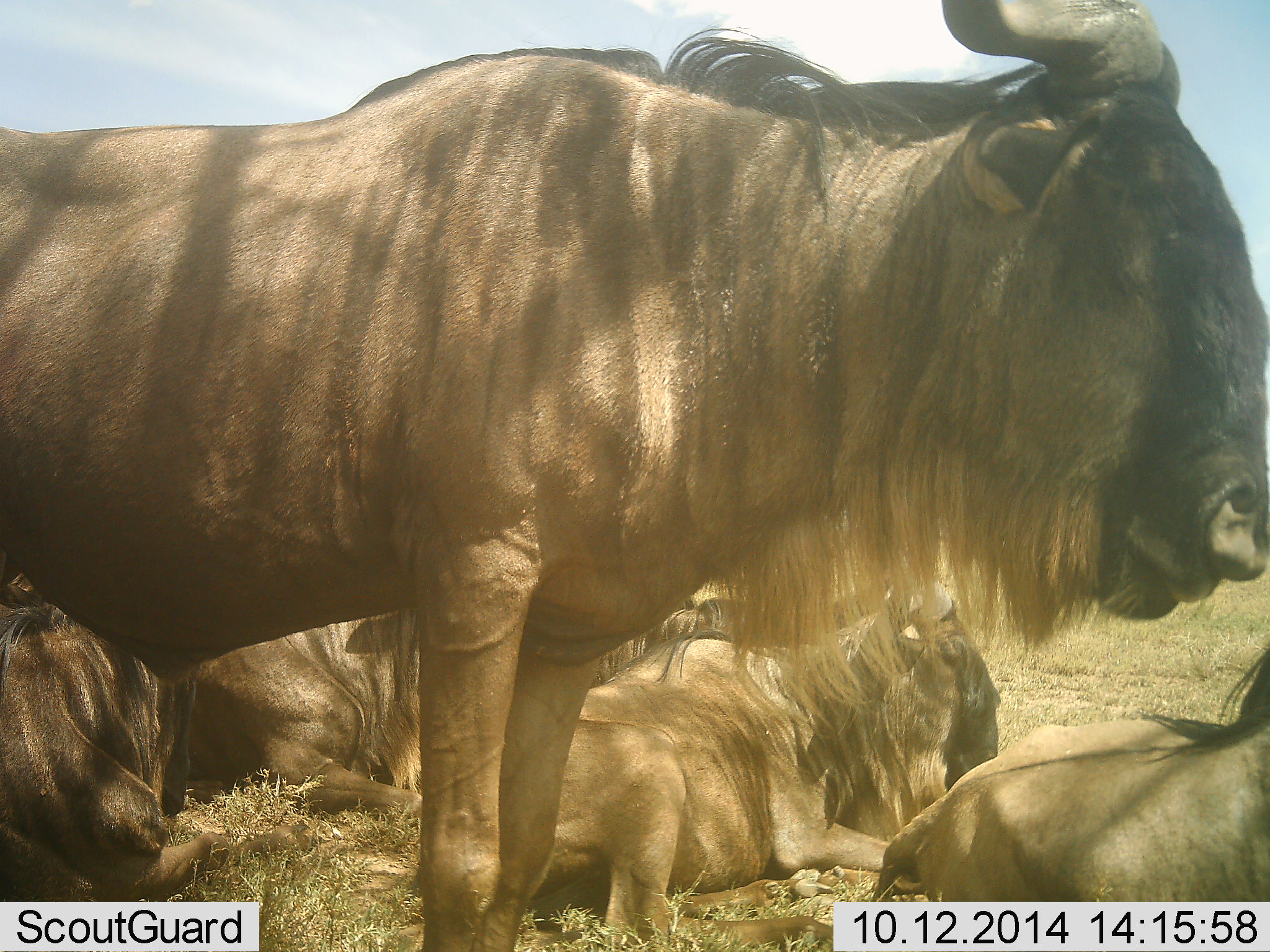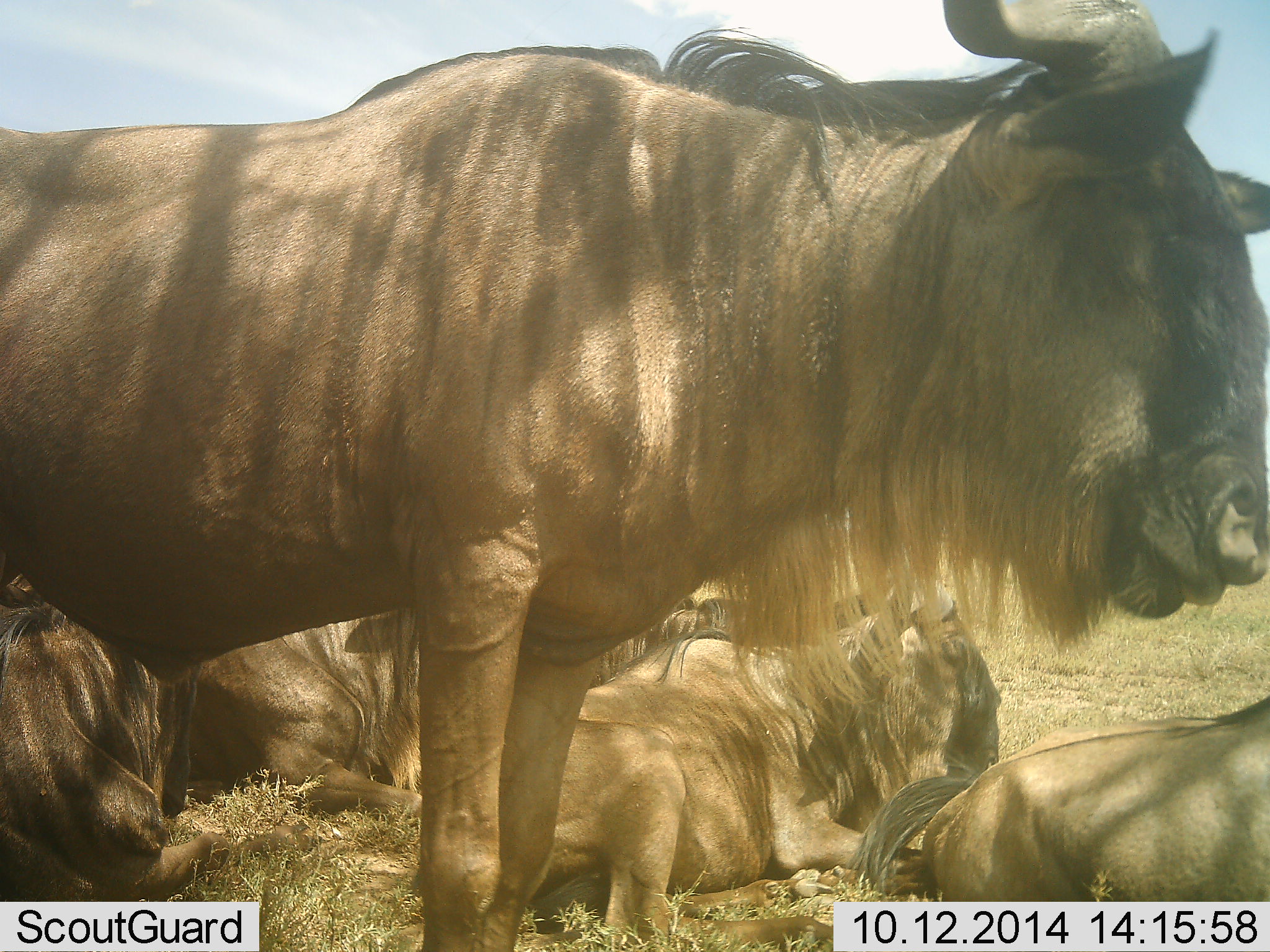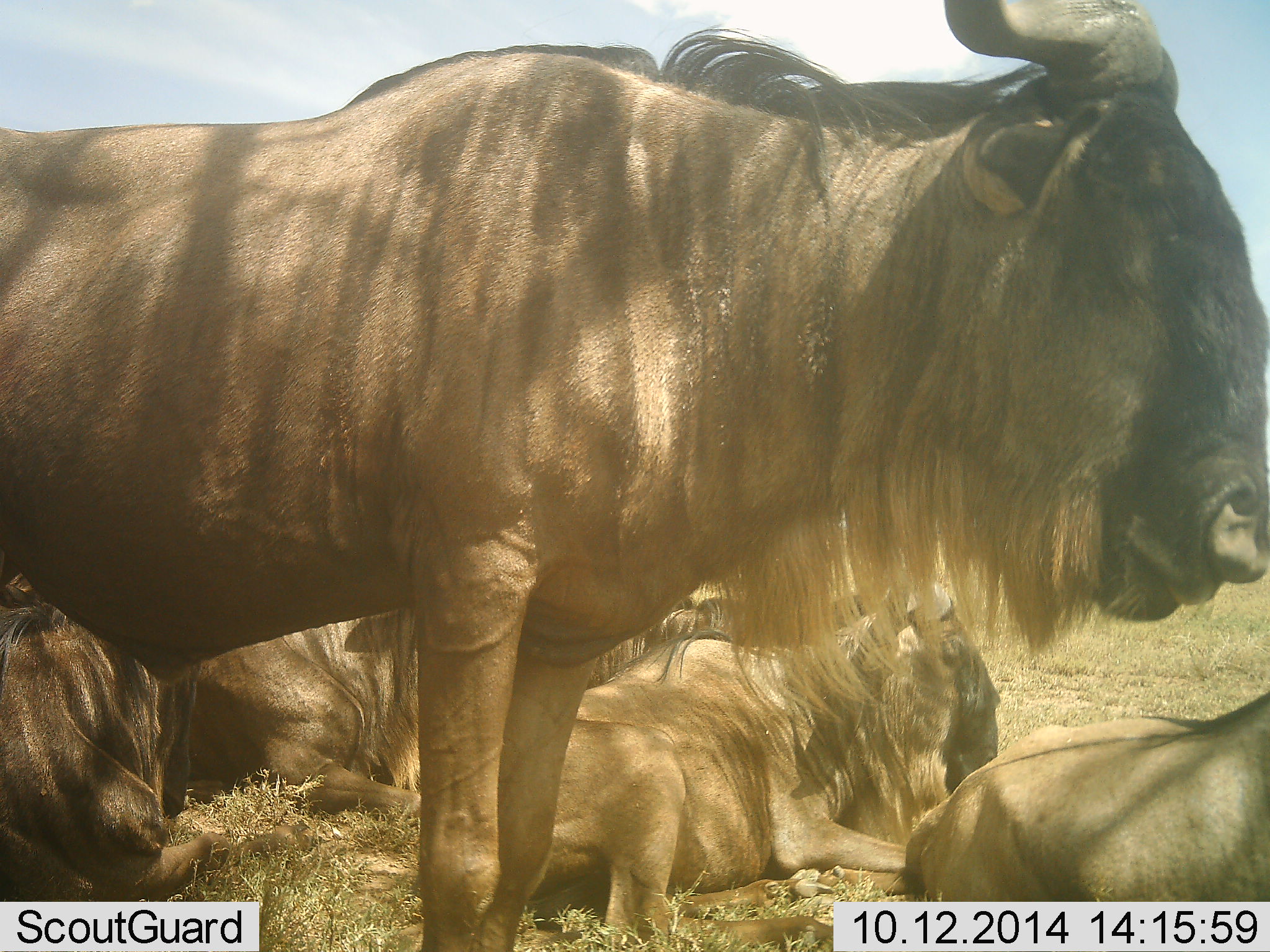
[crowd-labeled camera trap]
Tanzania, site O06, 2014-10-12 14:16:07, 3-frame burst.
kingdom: Animalia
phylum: Chordata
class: Mammalia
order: Artiodactyla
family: Bovidae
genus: Connochaetes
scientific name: Connochaetes taurinus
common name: blue wildebeest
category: wildebeest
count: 5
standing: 60%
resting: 100%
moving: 0%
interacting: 0%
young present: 0%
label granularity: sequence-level